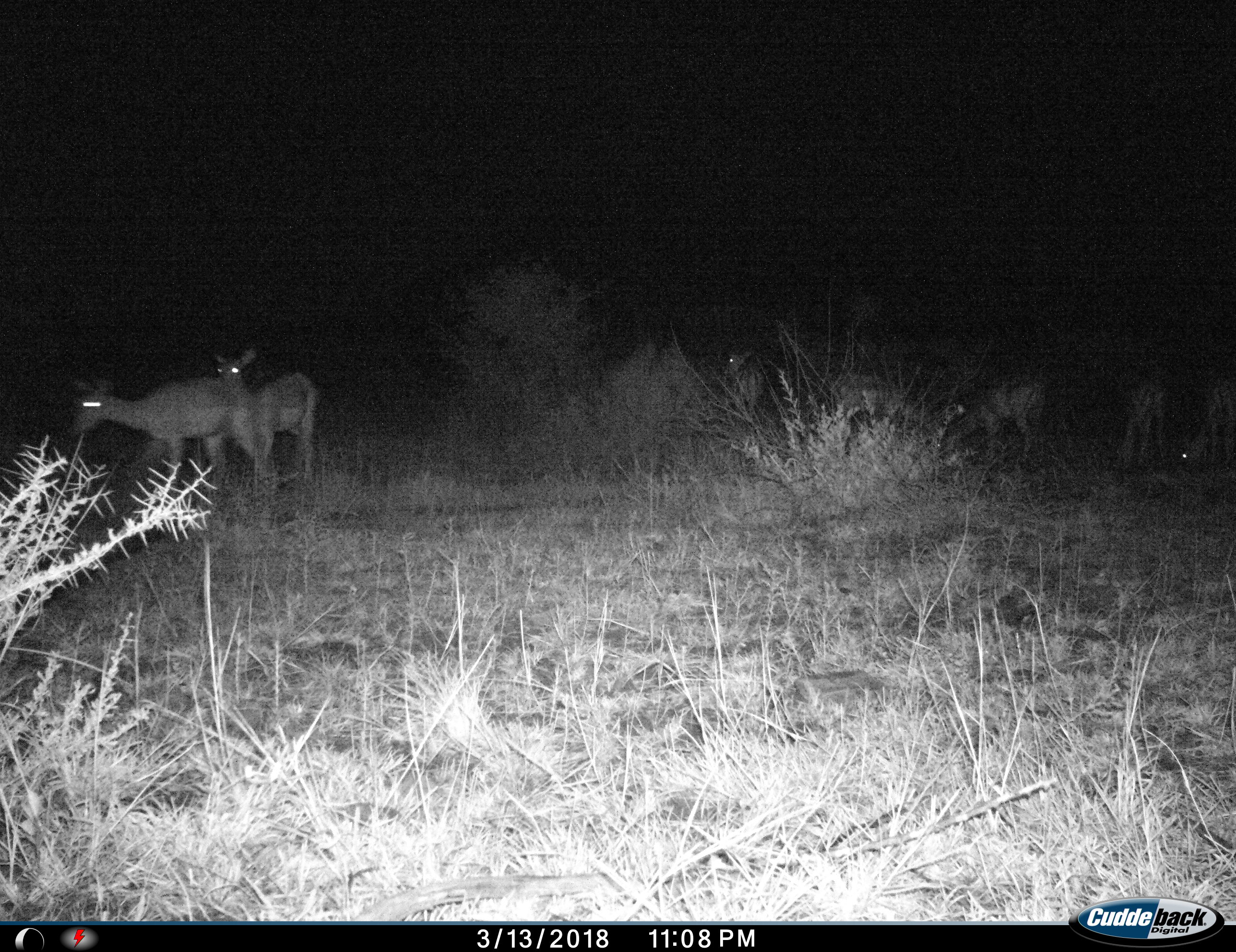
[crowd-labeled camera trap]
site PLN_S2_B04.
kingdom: Animalia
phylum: Chordata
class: Mammalia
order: Artiodactyla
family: Bovidae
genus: Aepyceros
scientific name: Aepyceros melampus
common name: impala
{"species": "impala (Aepyceros melampus)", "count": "7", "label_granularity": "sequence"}